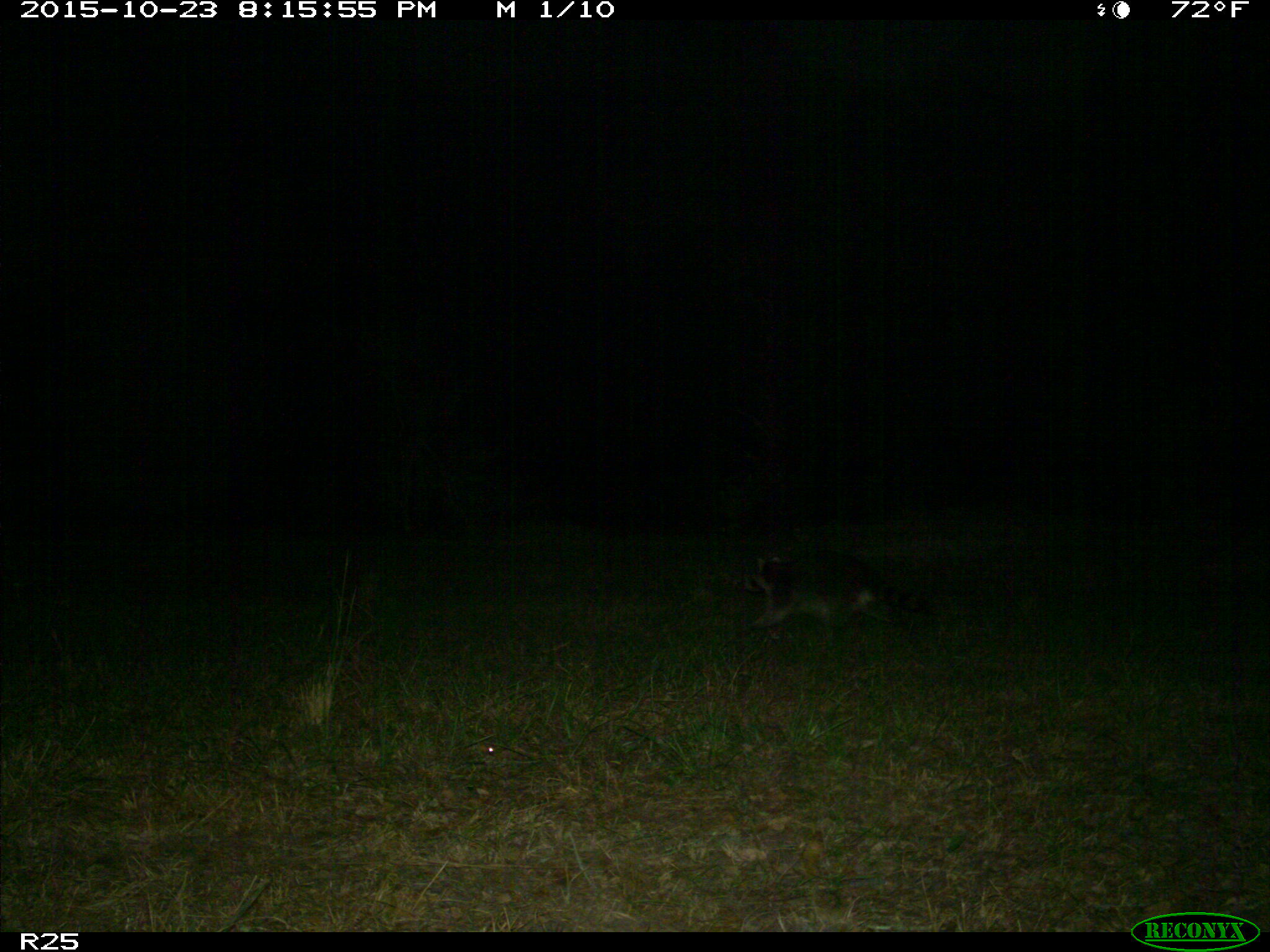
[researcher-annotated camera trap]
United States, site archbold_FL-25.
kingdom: Animalia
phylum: Chordata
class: Mammalia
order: Carnivora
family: Procyonidae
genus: Procyon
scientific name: Procyon lotor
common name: common raccoon